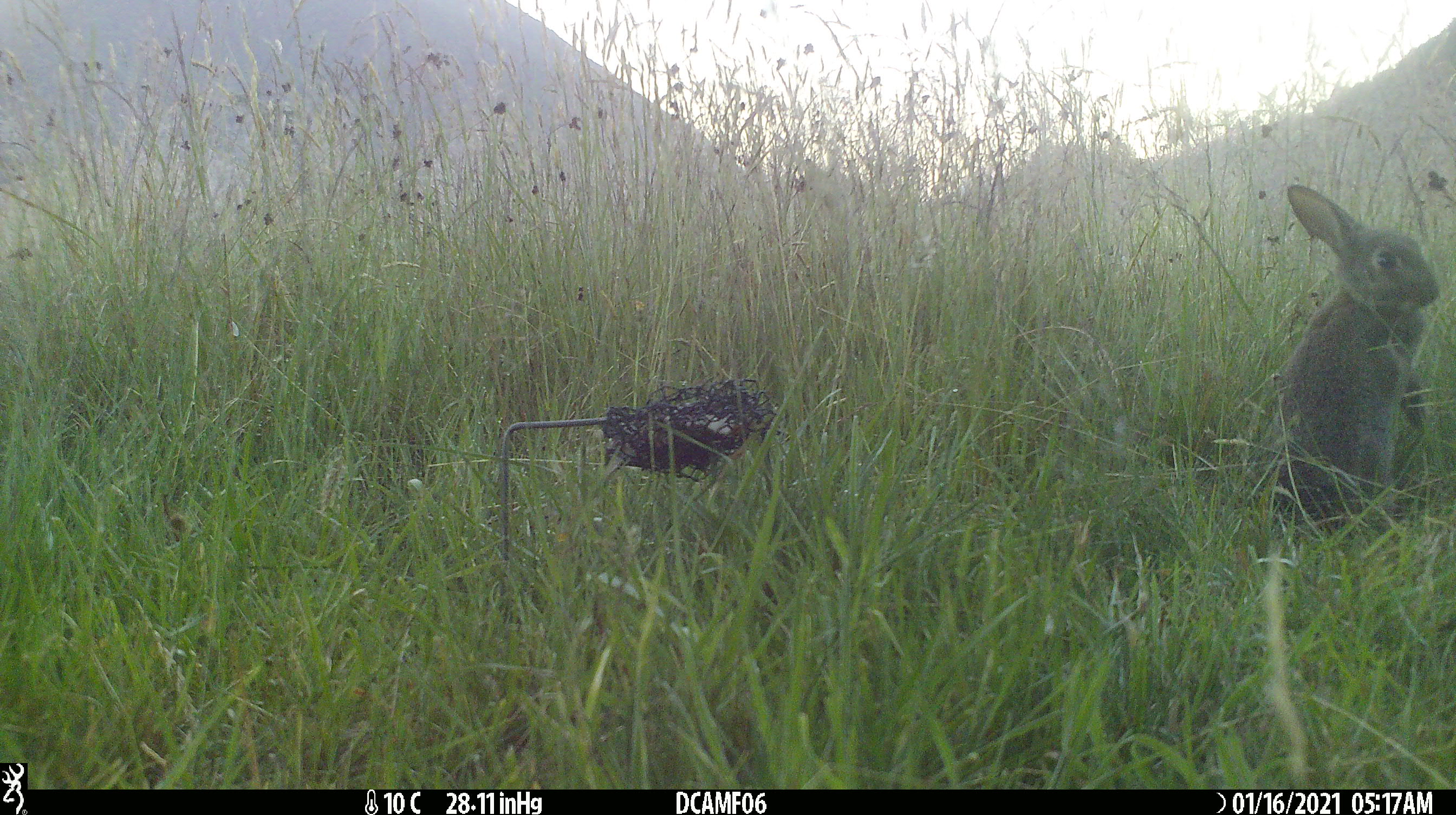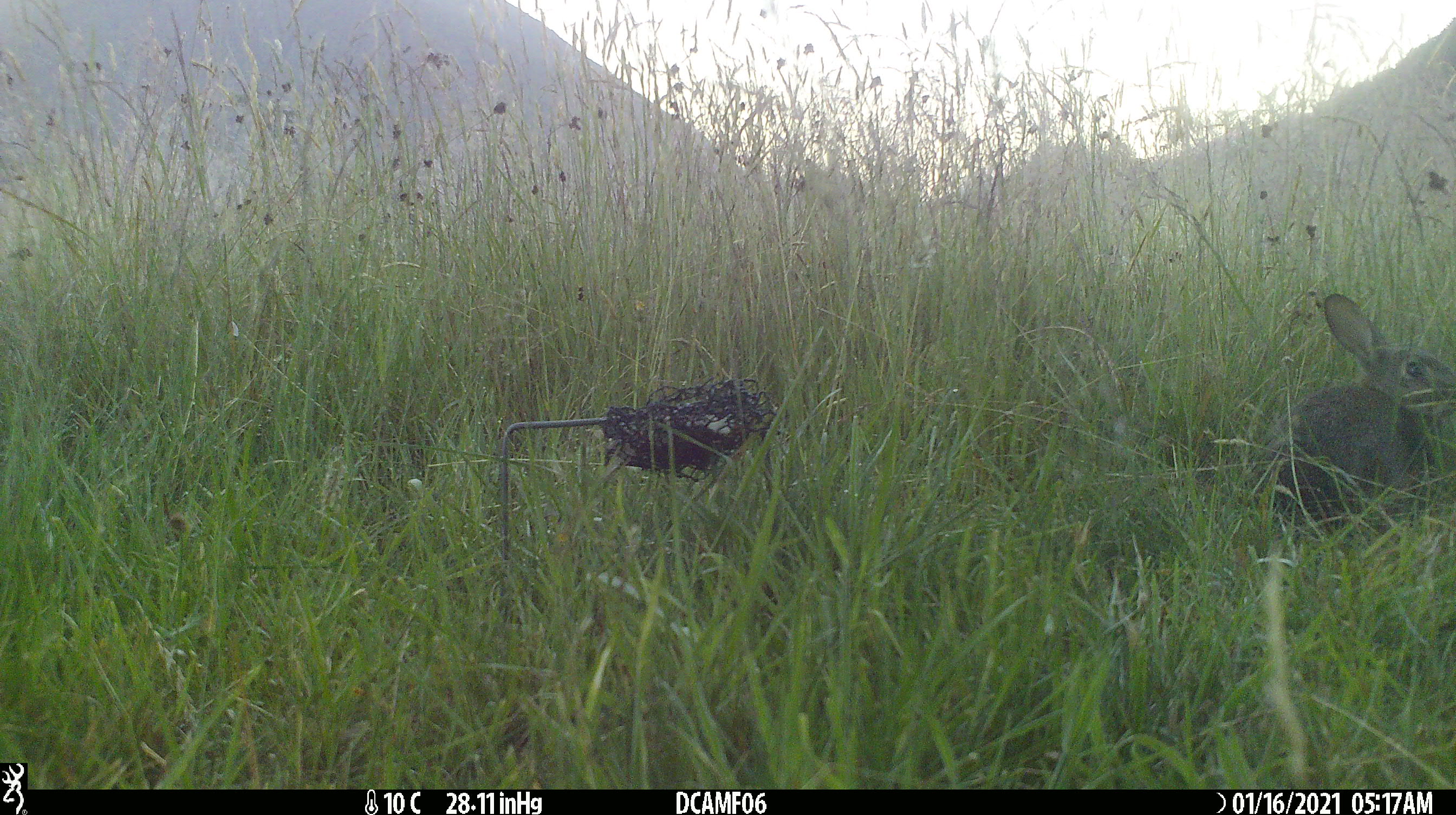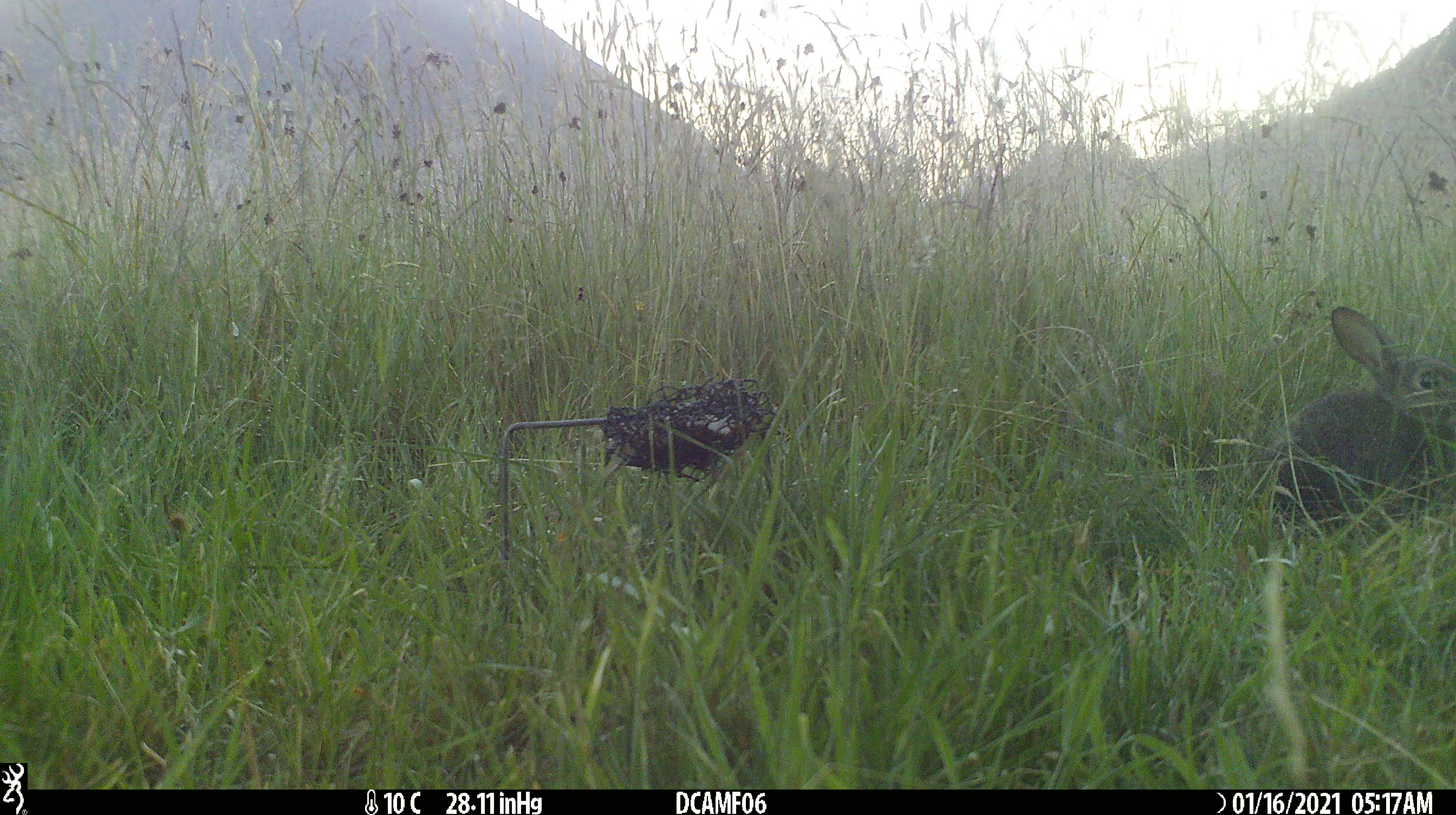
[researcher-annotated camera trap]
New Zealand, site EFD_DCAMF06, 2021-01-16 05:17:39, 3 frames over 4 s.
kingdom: Animalia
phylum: Chordata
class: Mammalia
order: Lagomorpha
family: Leporidae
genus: Oryctolagus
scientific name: Oryctolagus cuniculus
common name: european rabbit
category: rabbit